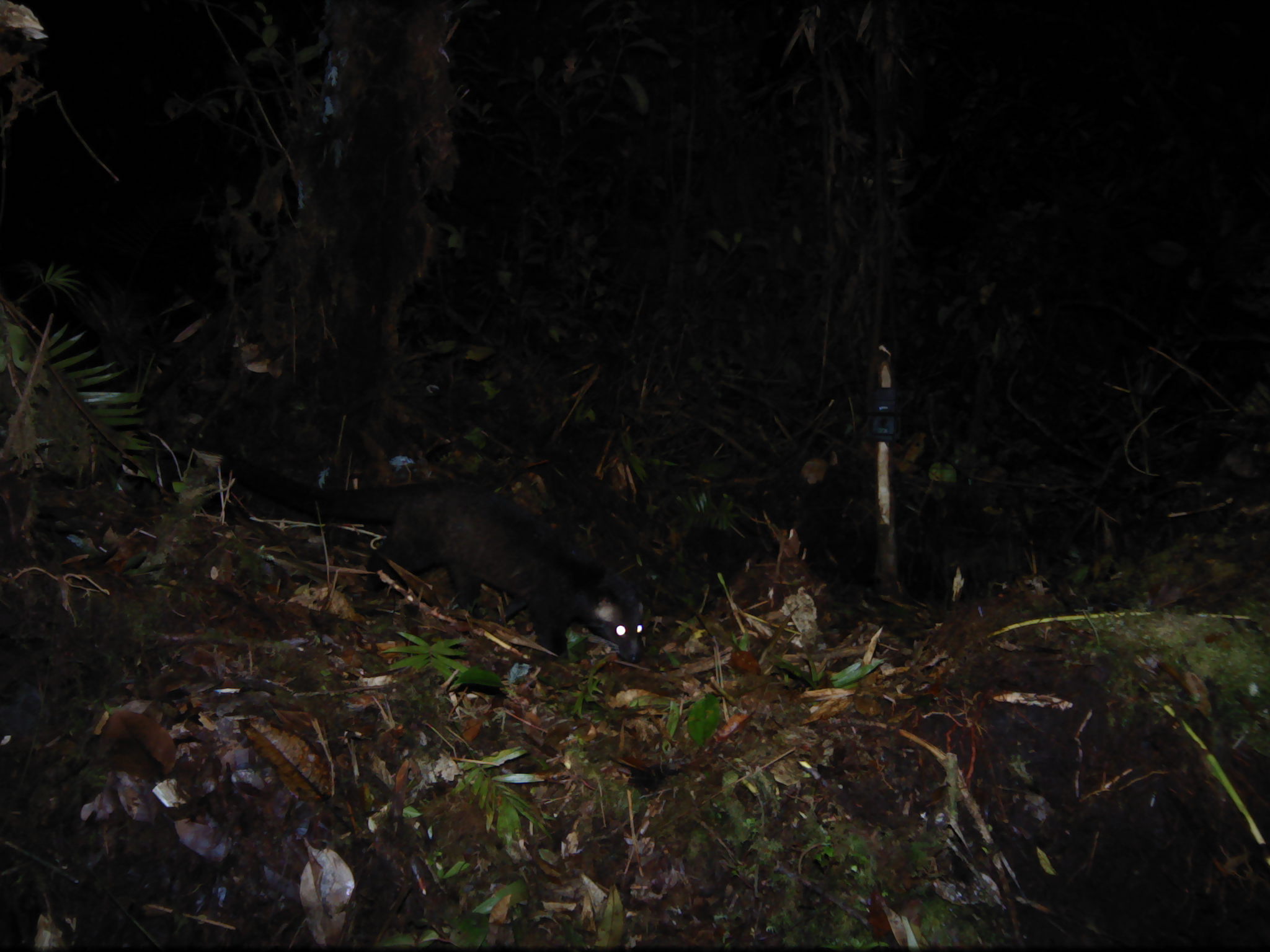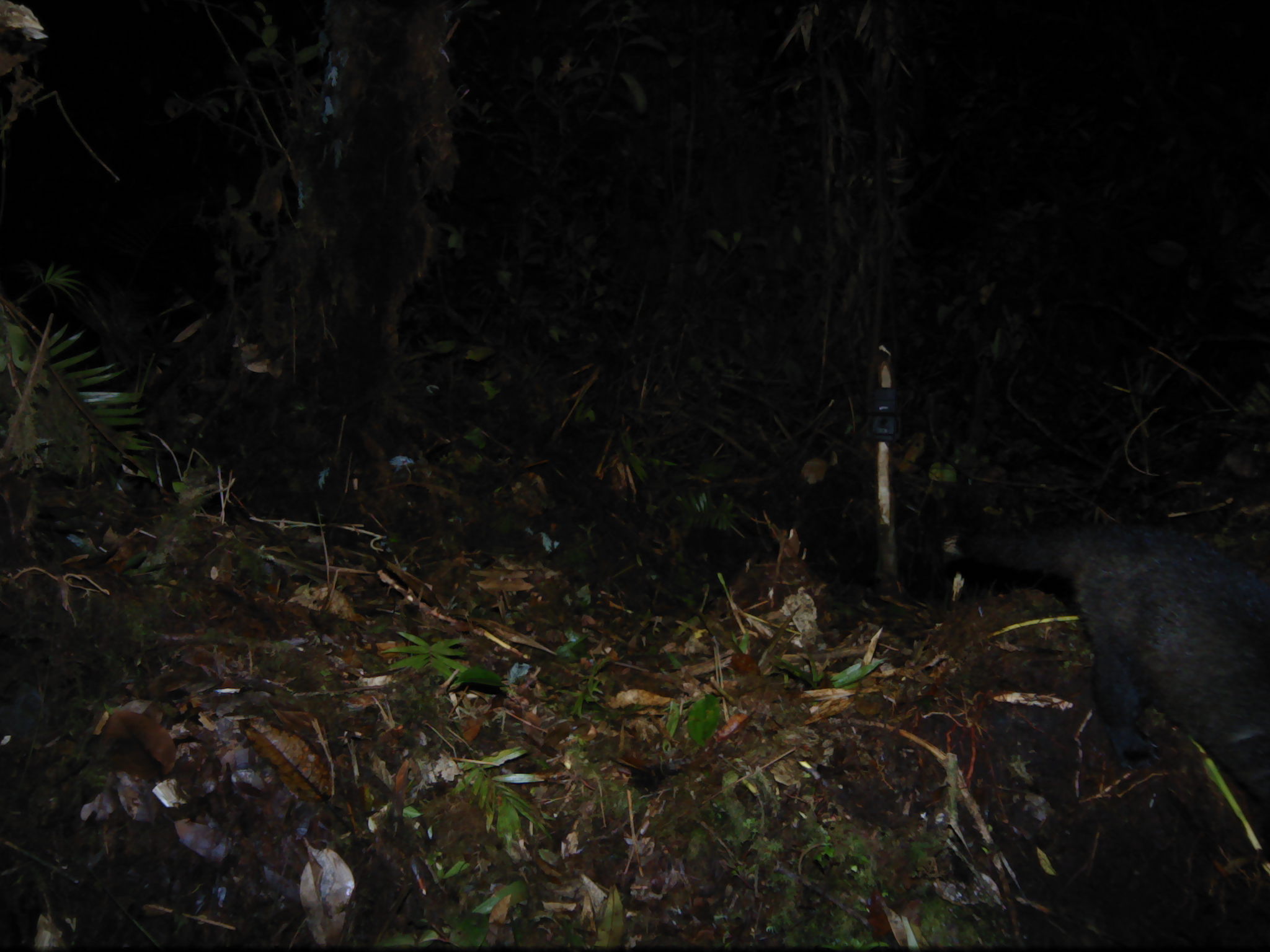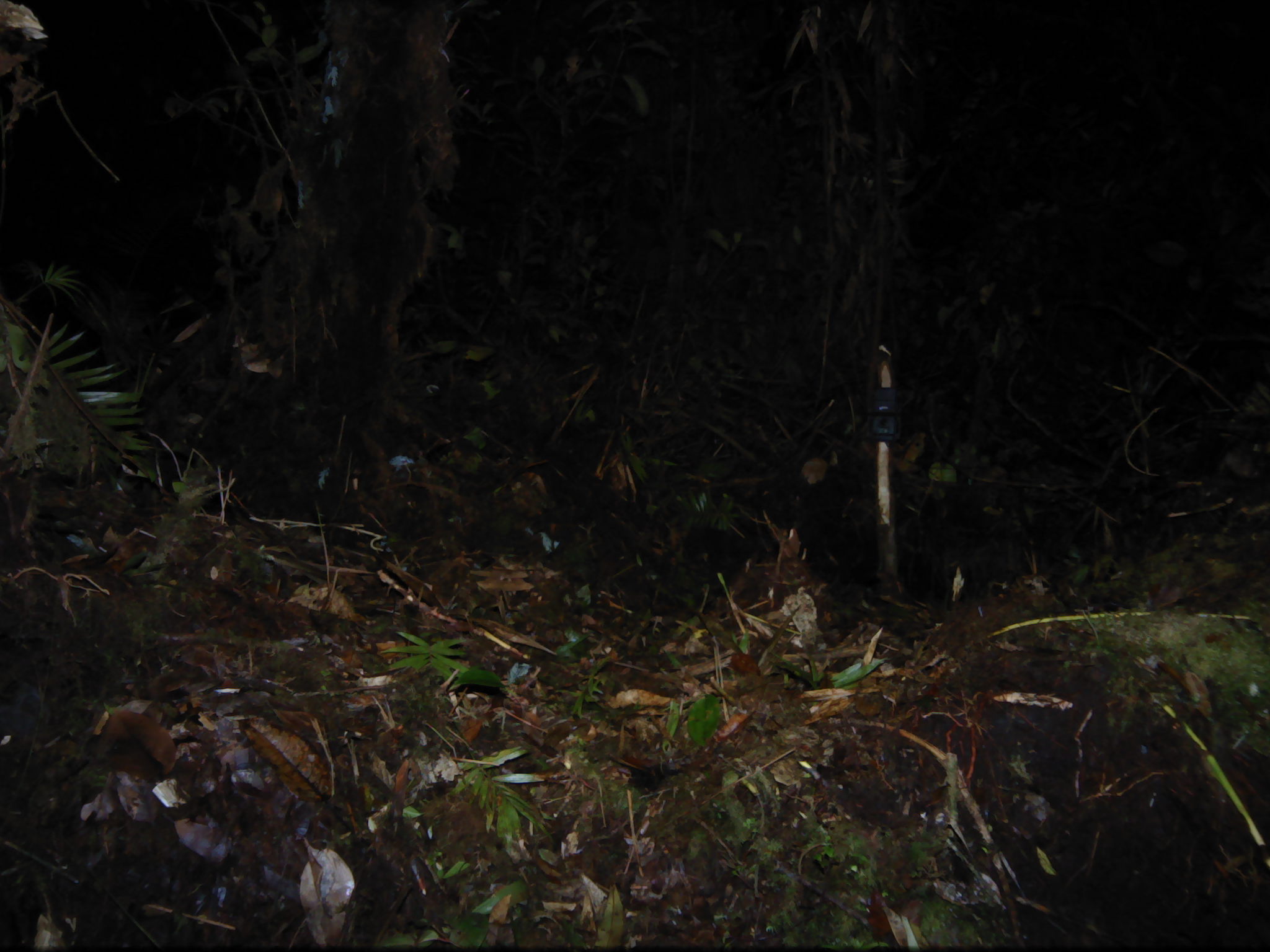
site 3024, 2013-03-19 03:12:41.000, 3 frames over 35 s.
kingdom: Animalia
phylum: Chordata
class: Mammalia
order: Carnivora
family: Viverridae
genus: Paguma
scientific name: Paguma larvata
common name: masked palm civet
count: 1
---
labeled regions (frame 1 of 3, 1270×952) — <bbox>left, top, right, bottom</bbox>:
paguma larvata: <bbox>219, 415, 644, 663</bbox>; <bbox>440, 401, 442, 420</bbox>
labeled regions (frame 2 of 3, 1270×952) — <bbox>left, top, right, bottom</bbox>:
paguma larvata: <bbox>946, 524, 1270, 804</bbox>